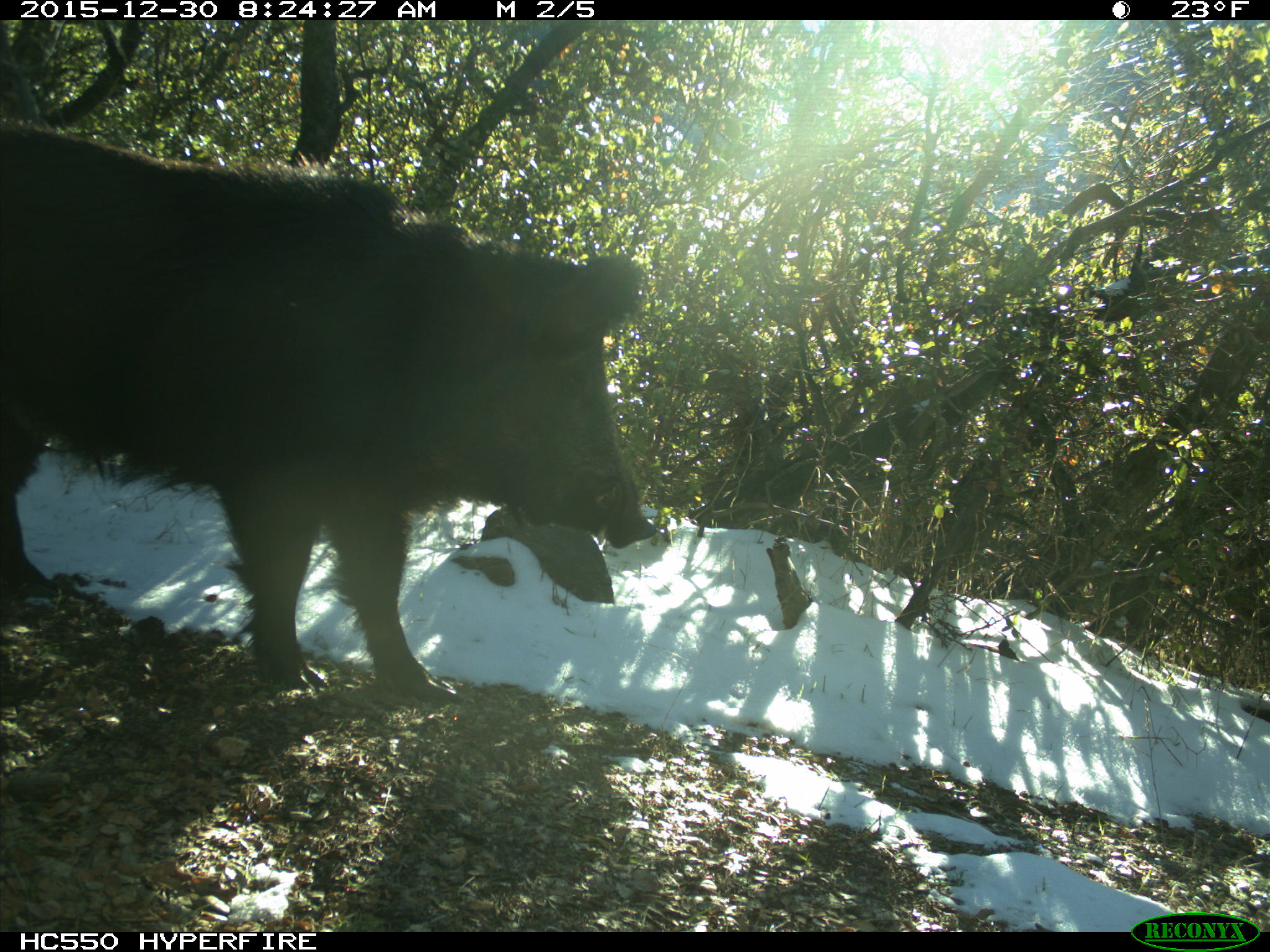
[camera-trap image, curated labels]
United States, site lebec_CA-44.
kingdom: Animalia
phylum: Chordata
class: Mammalia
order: Artiodactyla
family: Suidae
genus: Sus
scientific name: Sus scrofa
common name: wild boar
Sus scrofa (wild boar).